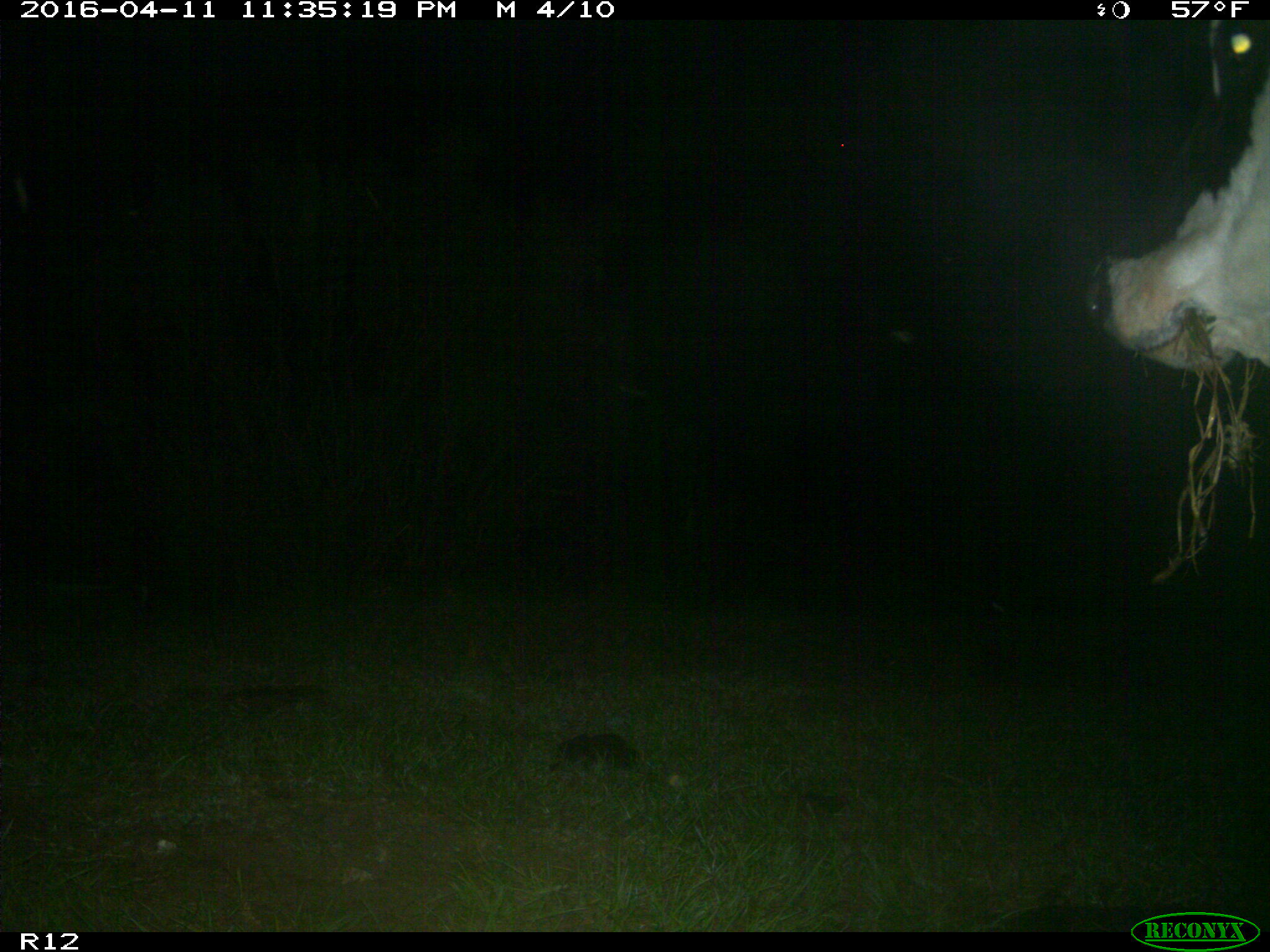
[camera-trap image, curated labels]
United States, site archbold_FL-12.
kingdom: Animalia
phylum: Chordata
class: Mammalia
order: Artiodactyla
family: Bovidae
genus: Bos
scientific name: Bos taurus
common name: domestic cow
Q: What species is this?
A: Bos taurus (domestic cow).